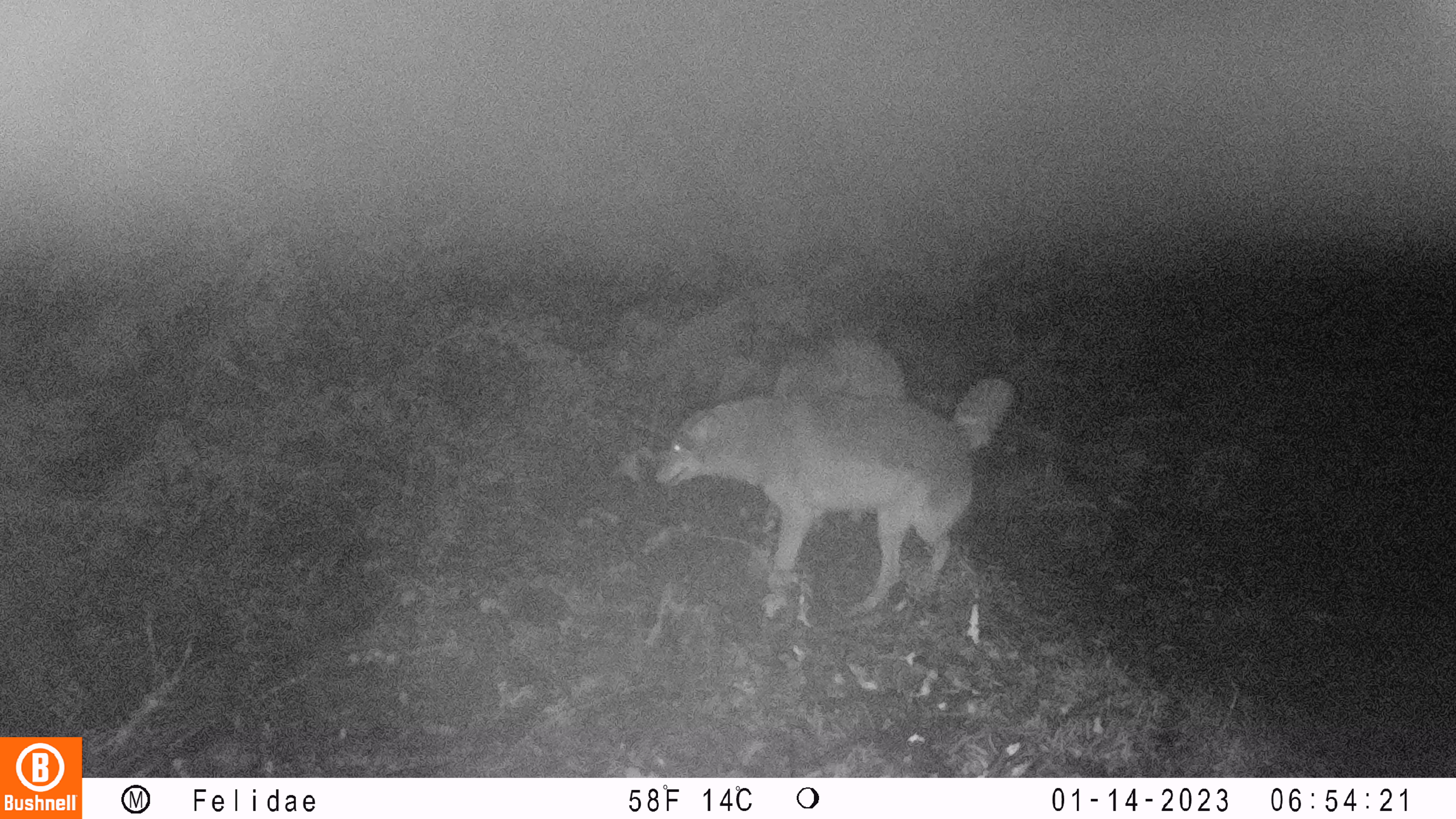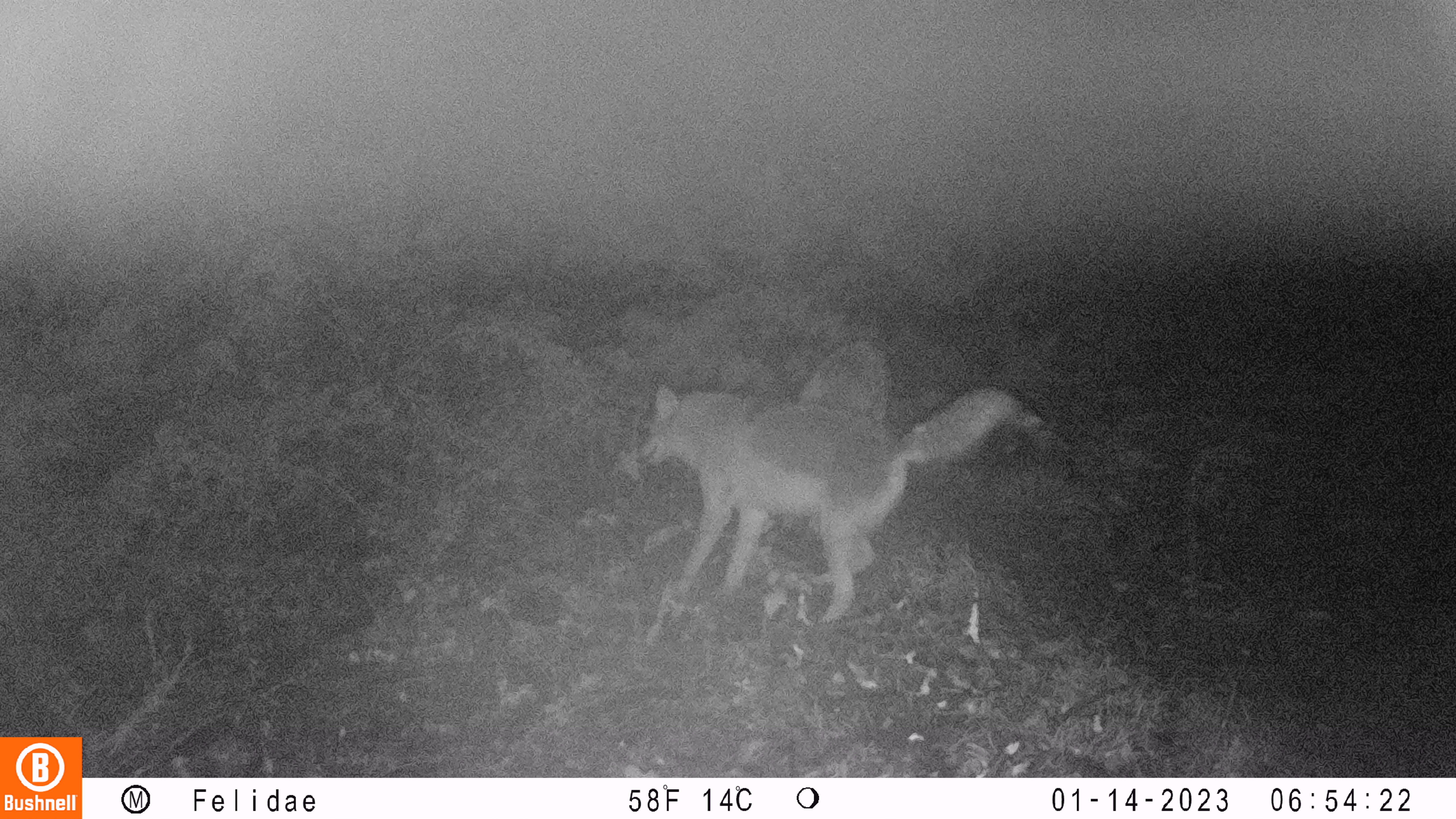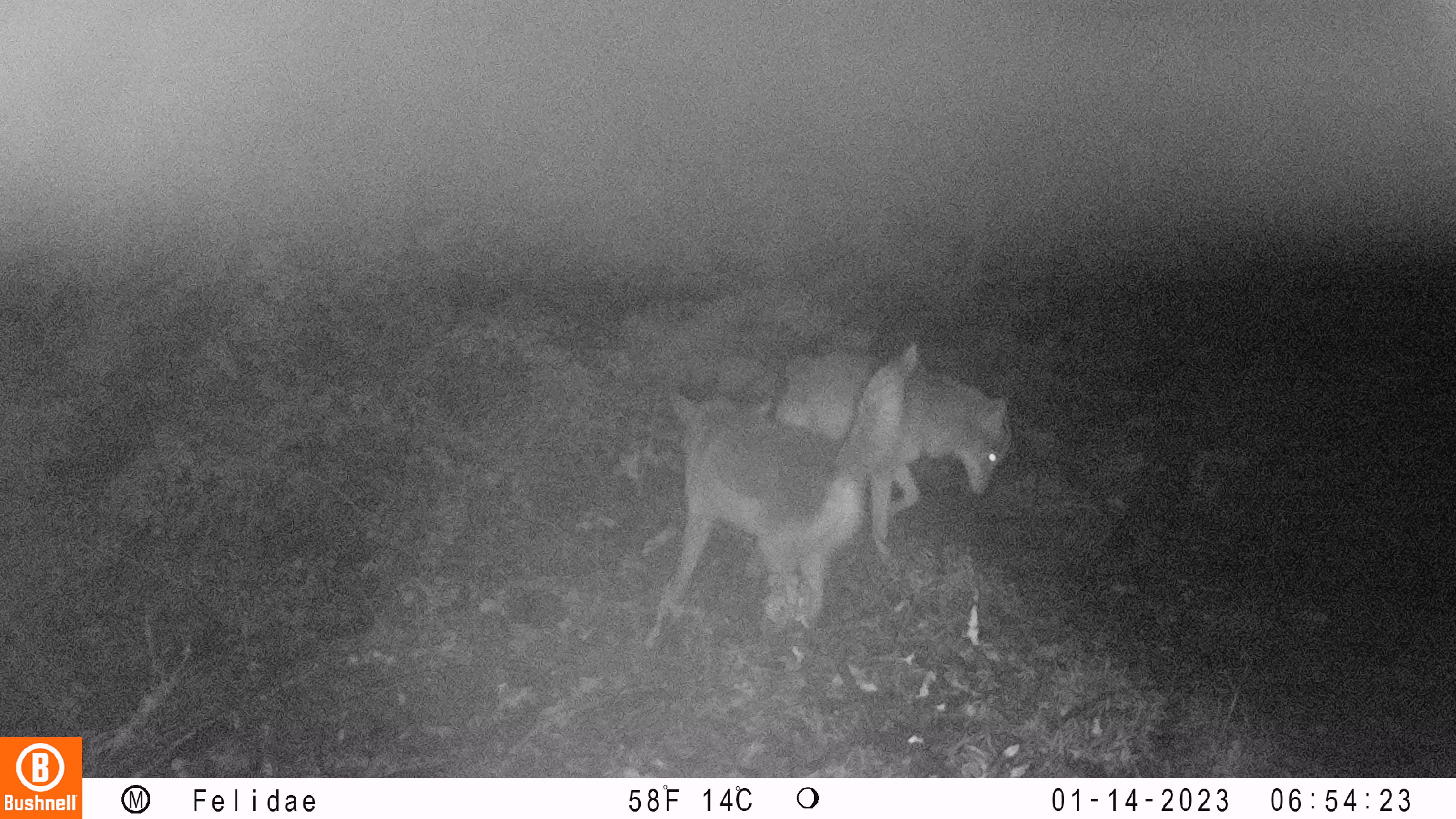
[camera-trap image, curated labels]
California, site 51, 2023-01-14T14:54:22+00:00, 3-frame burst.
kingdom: Animalia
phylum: Chordata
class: Mammalia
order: Carnivora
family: Canidae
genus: Canis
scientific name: Canis latrans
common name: coyote